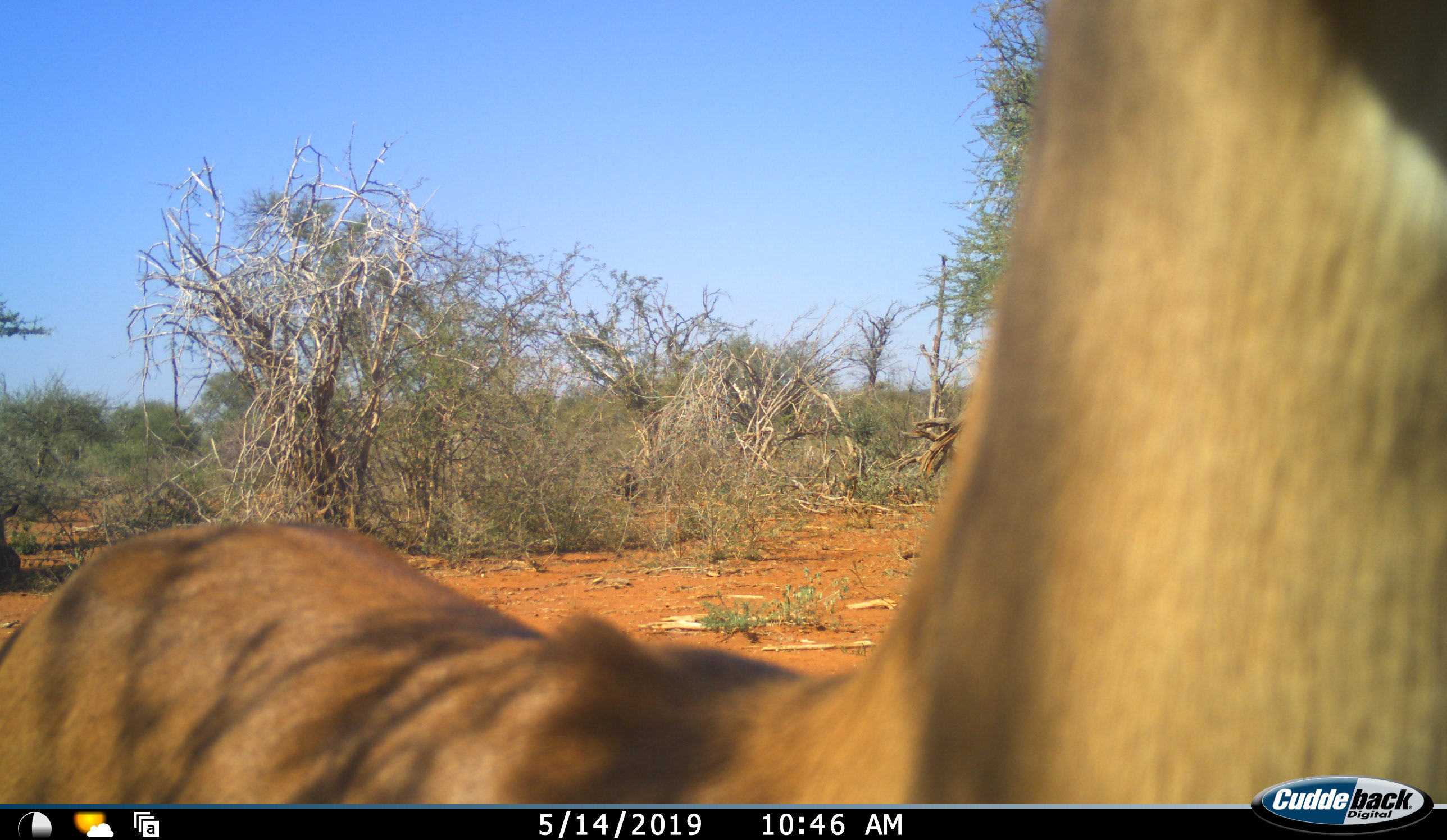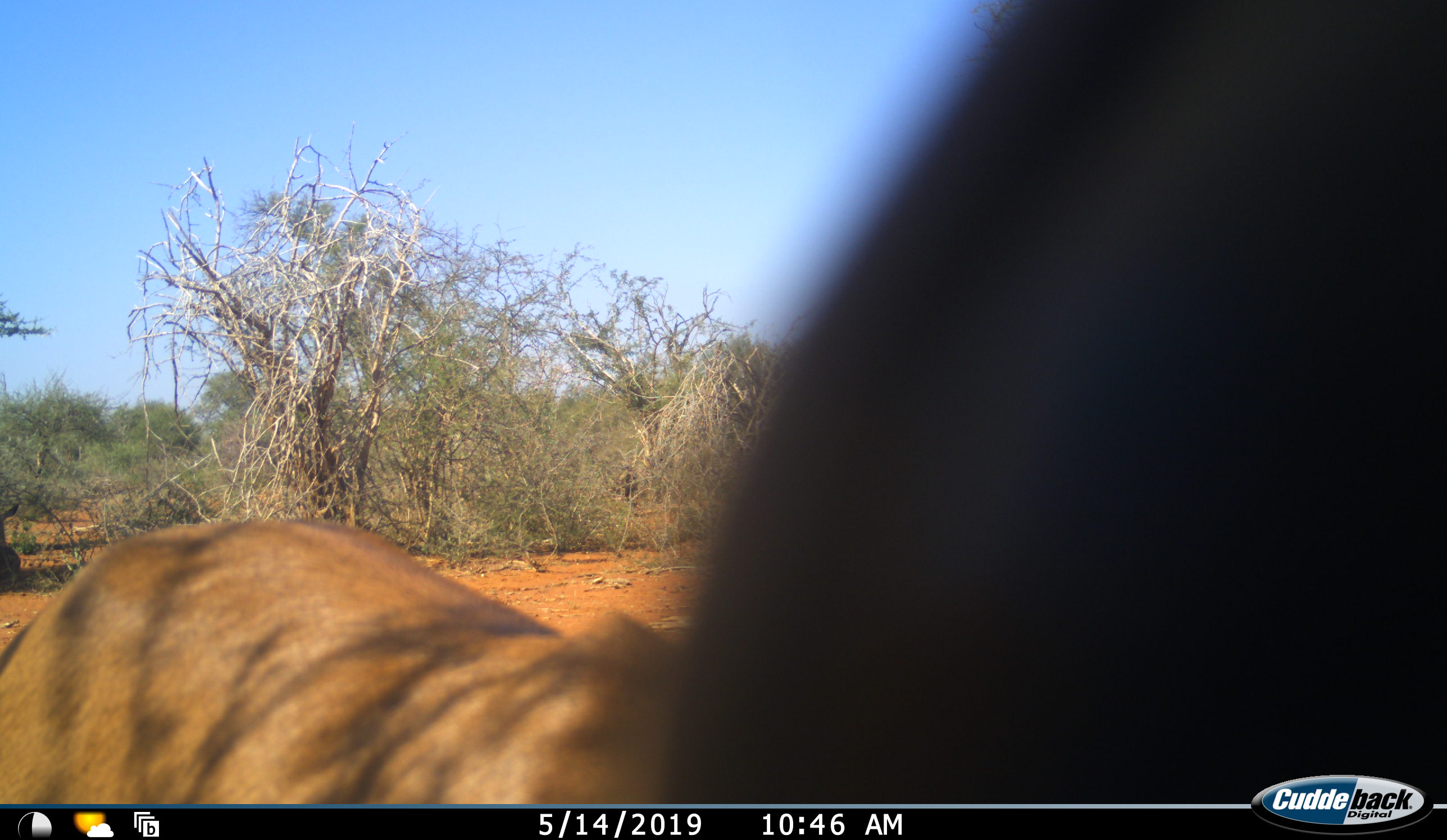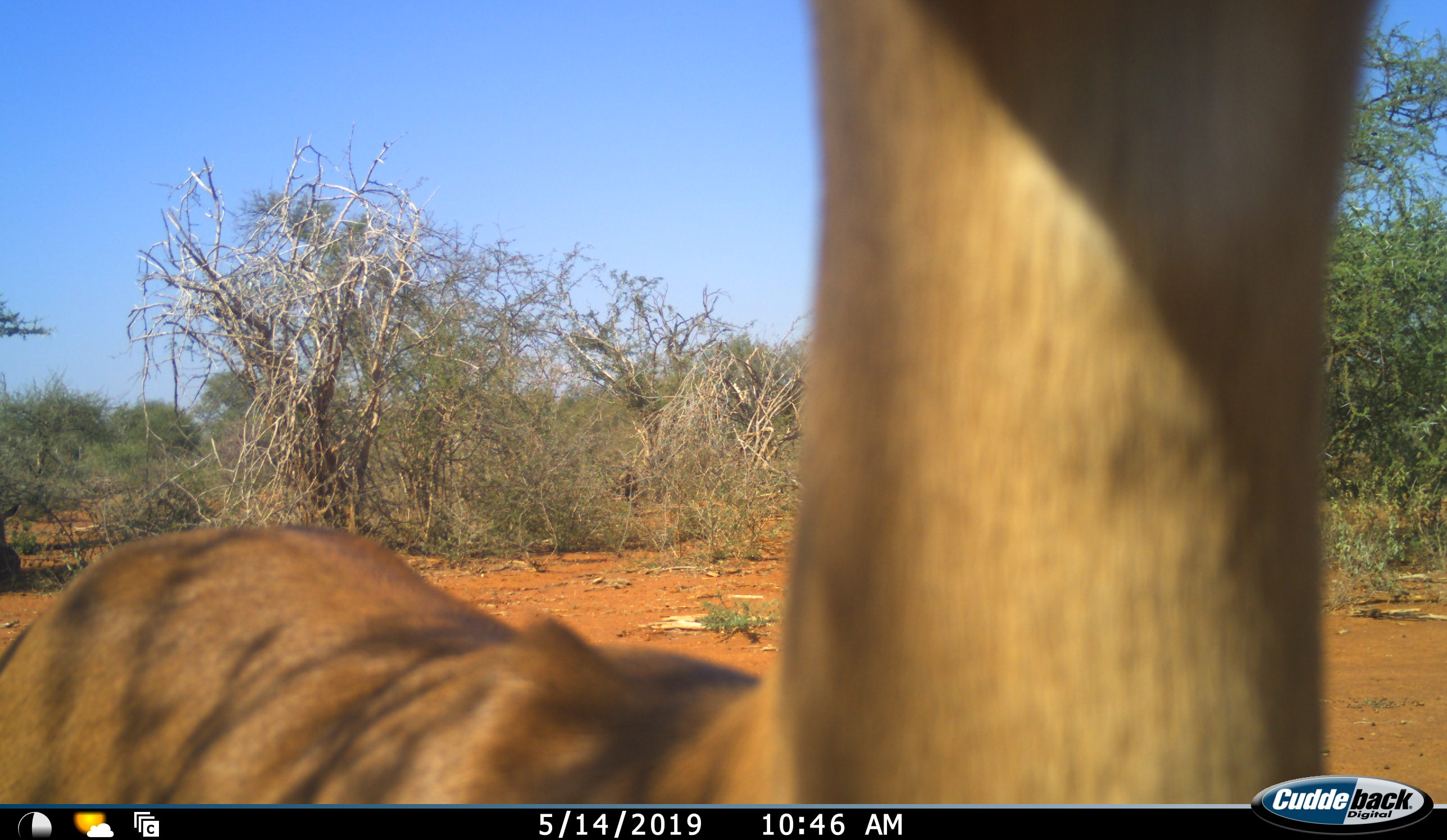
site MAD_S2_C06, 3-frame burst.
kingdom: Animalia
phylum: Chordata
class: Mammalia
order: Artiodactyla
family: Bovidae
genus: Aepyceros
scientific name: Aepyceros melampus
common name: impala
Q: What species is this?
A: Impala (Aepyceros melampus).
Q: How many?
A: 1.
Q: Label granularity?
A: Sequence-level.